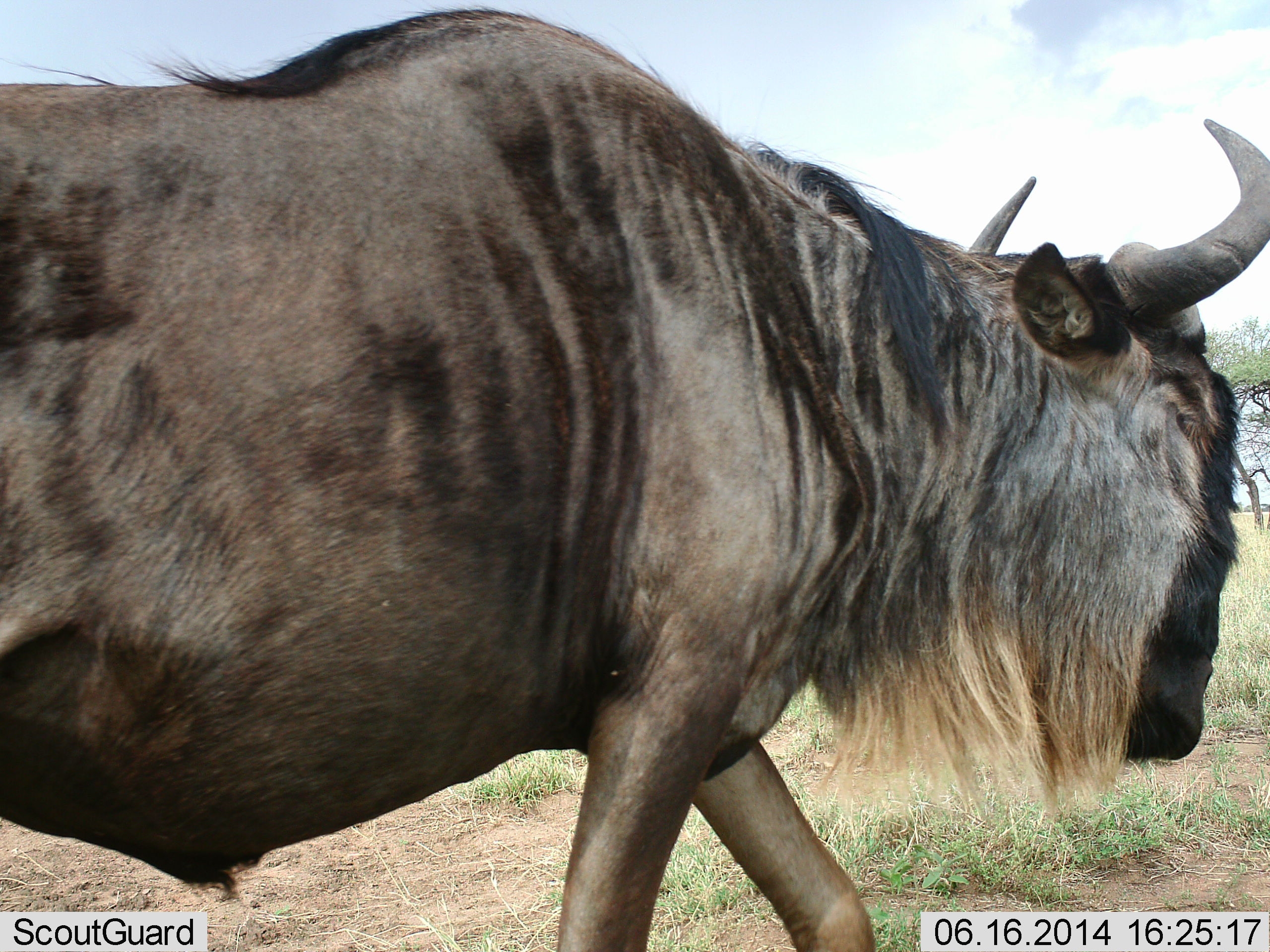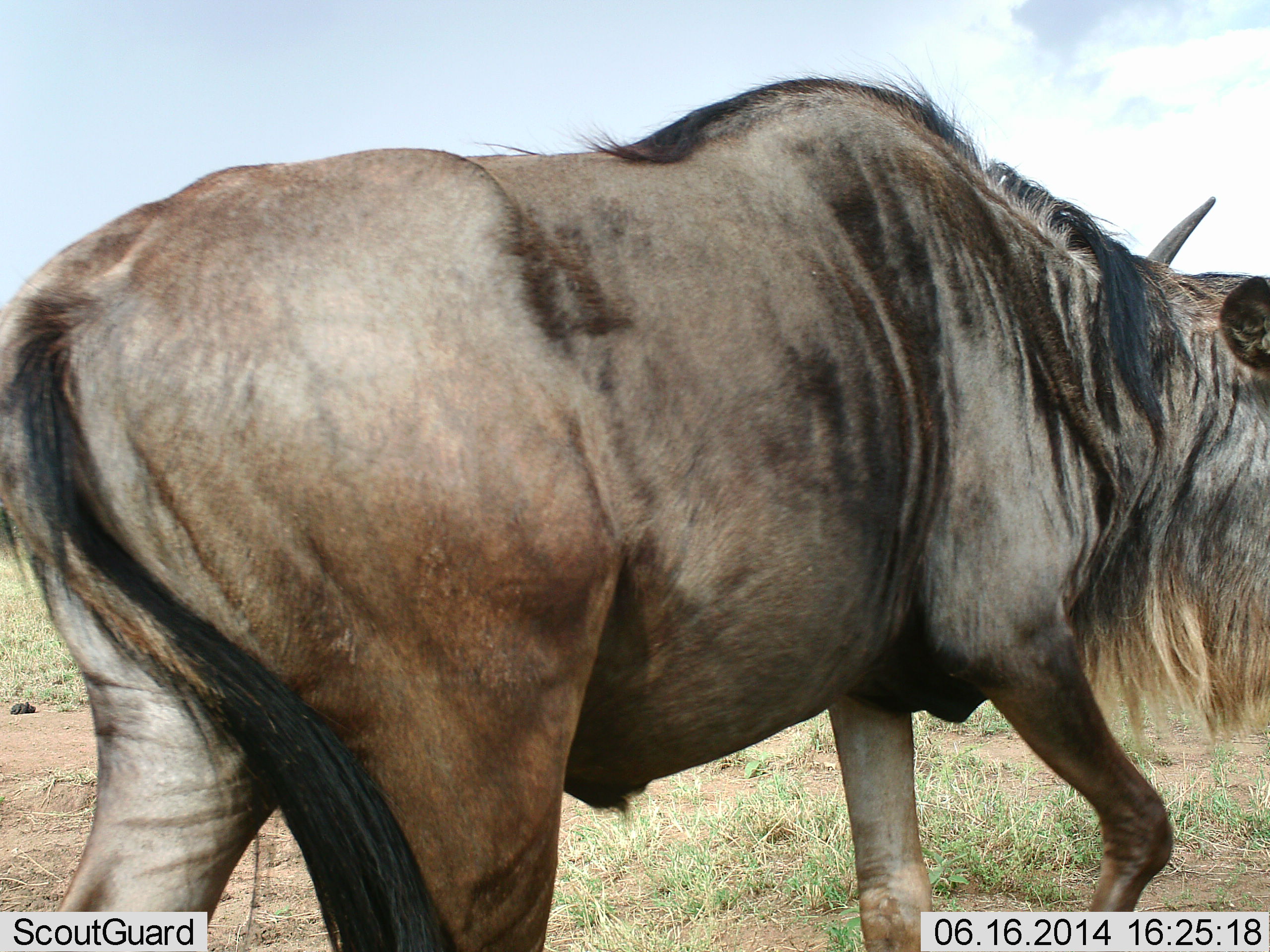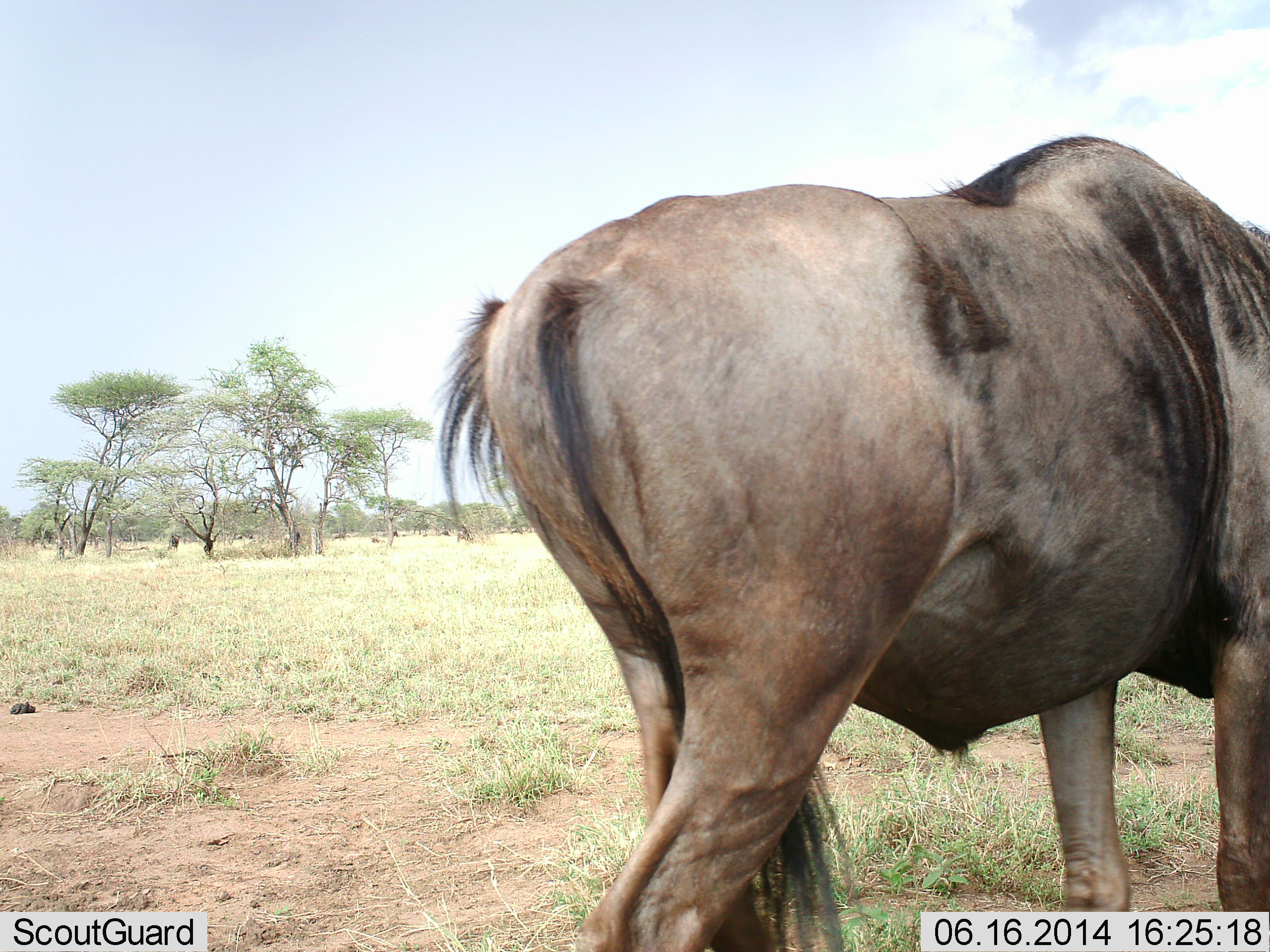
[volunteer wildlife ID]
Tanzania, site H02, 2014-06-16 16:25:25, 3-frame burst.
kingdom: Animalia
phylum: Chordata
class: Mammalia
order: Artiodactyla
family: Bovidae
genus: Connochaetes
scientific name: Connochaetes taurinus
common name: blue wildebeest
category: wildebeest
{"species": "wildebeest (blue wildebeest) (Connochaetes taurinus)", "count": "1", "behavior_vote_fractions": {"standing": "10%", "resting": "0%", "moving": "100%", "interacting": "0%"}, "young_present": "0%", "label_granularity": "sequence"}